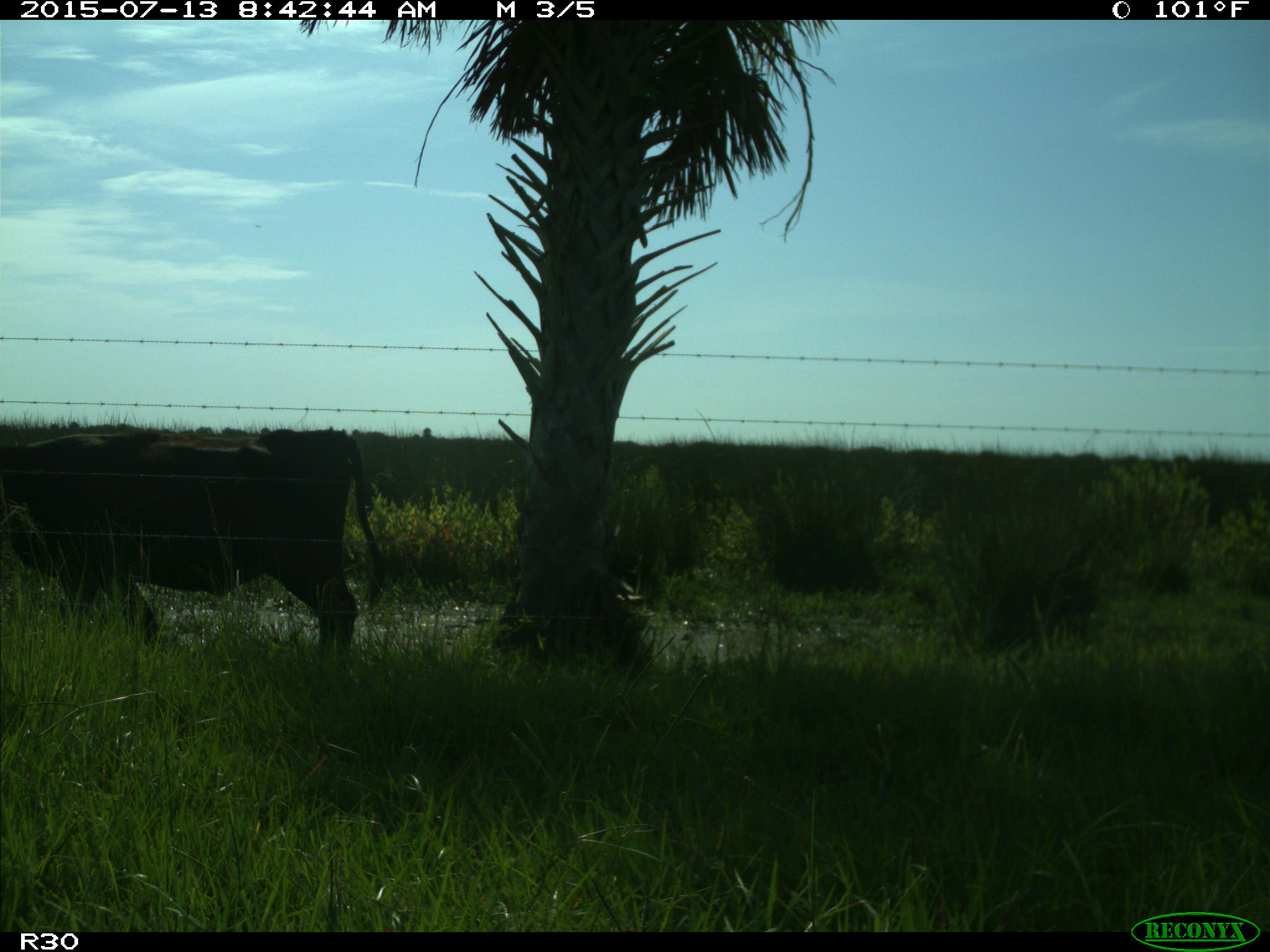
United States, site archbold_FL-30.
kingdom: Animalia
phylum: Chordata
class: Mammalia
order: Artiodactyla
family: Bovidae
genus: Bos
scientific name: Bos taurus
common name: domestic cow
Bos taurus (domestic cow).